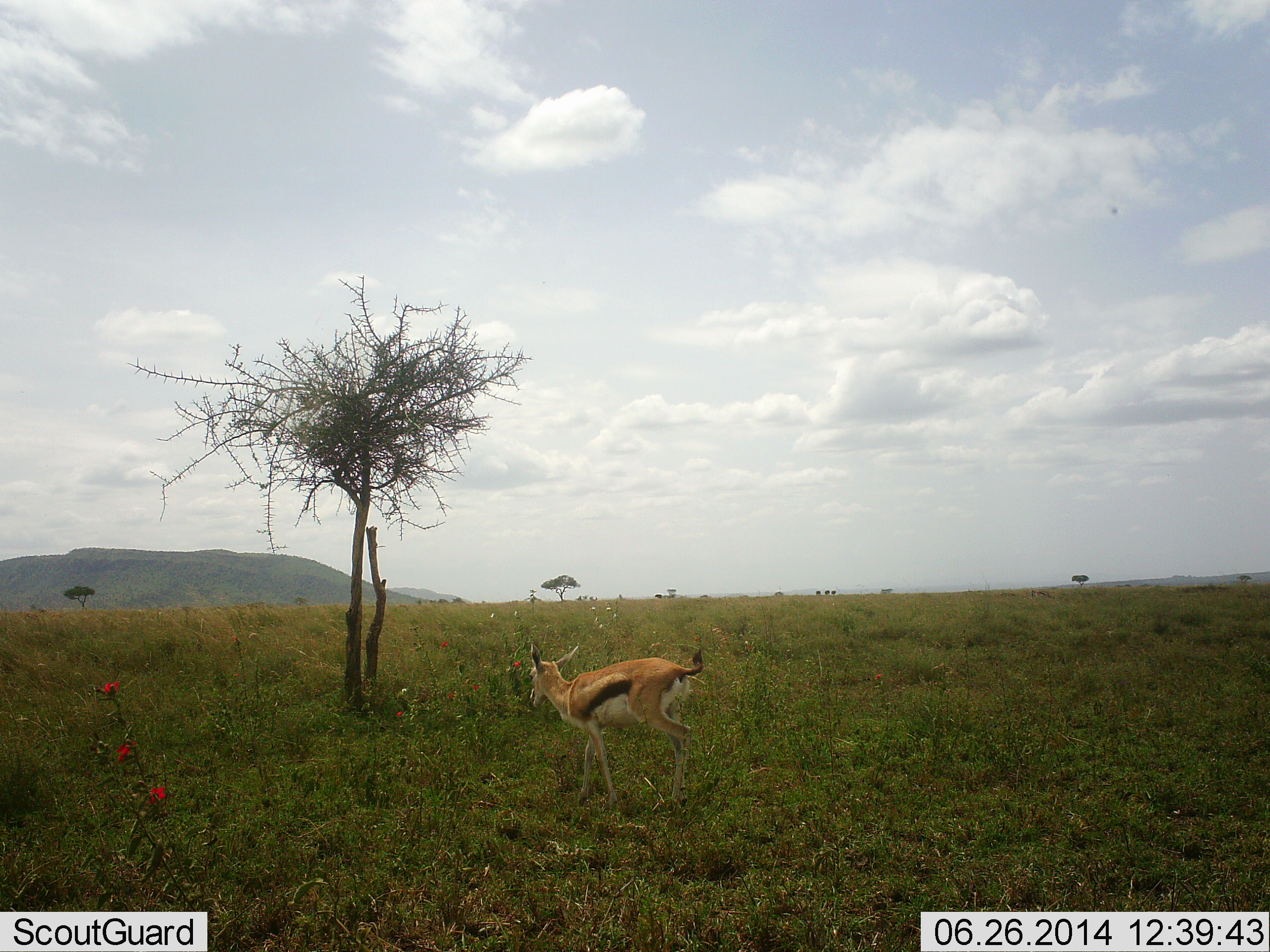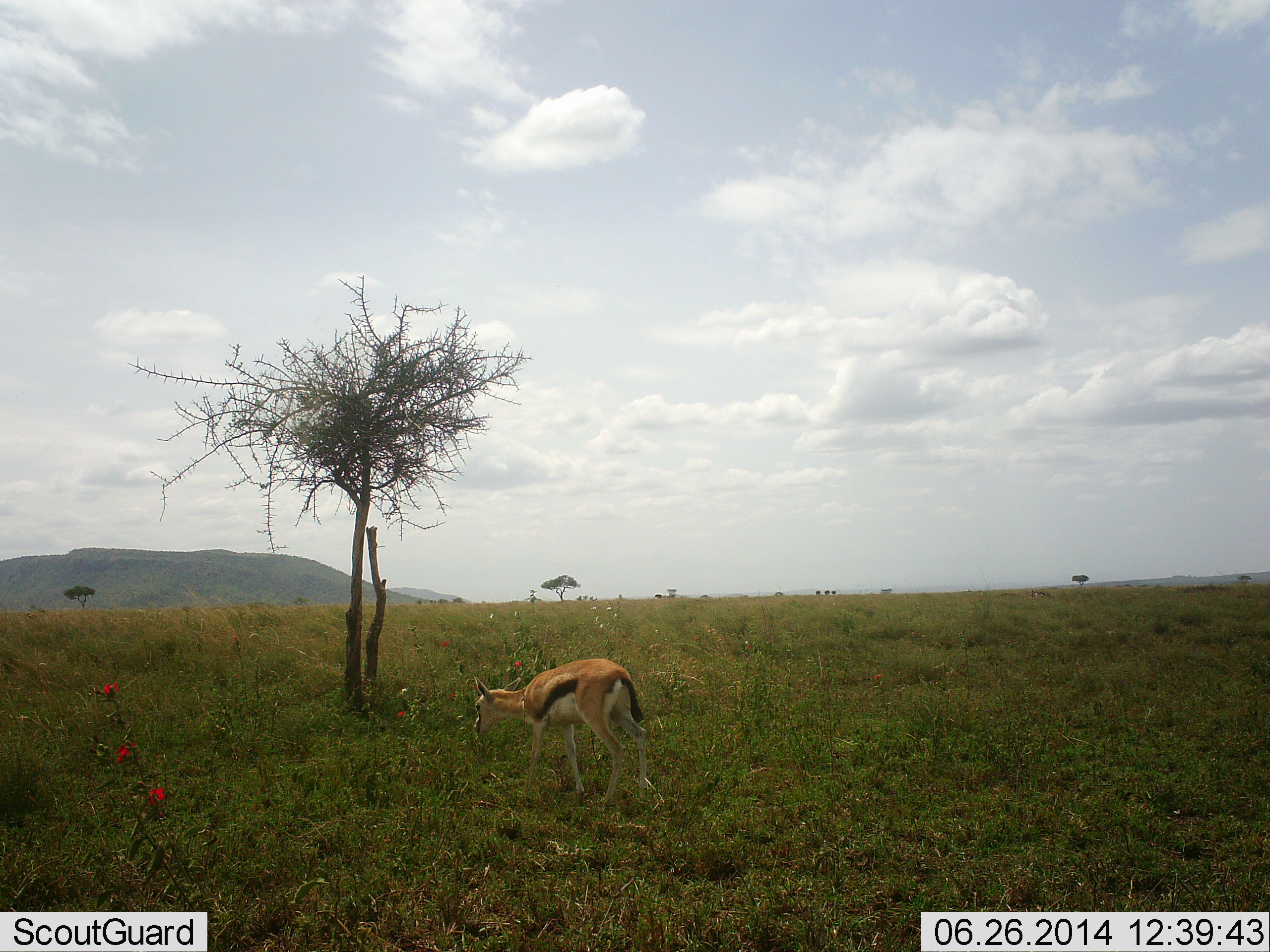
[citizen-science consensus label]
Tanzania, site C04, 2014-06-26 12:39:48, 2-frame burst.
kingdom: Animalia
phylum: Chordata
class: Mammalia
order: Artiodactyla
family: Bovidae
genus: Eudorcas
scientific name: Eudorcas thomsonii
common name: thomson's gazelle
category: gazellethomsons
Gazellethomsons (thomson's gazelle) (Eudorcas thomsonii), count 1. Behavior (volunteer vote fractions): standing 30%, resting 0%, moving 70%, interacting 0%. Young present (vote fraction): 10%. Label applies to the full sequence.